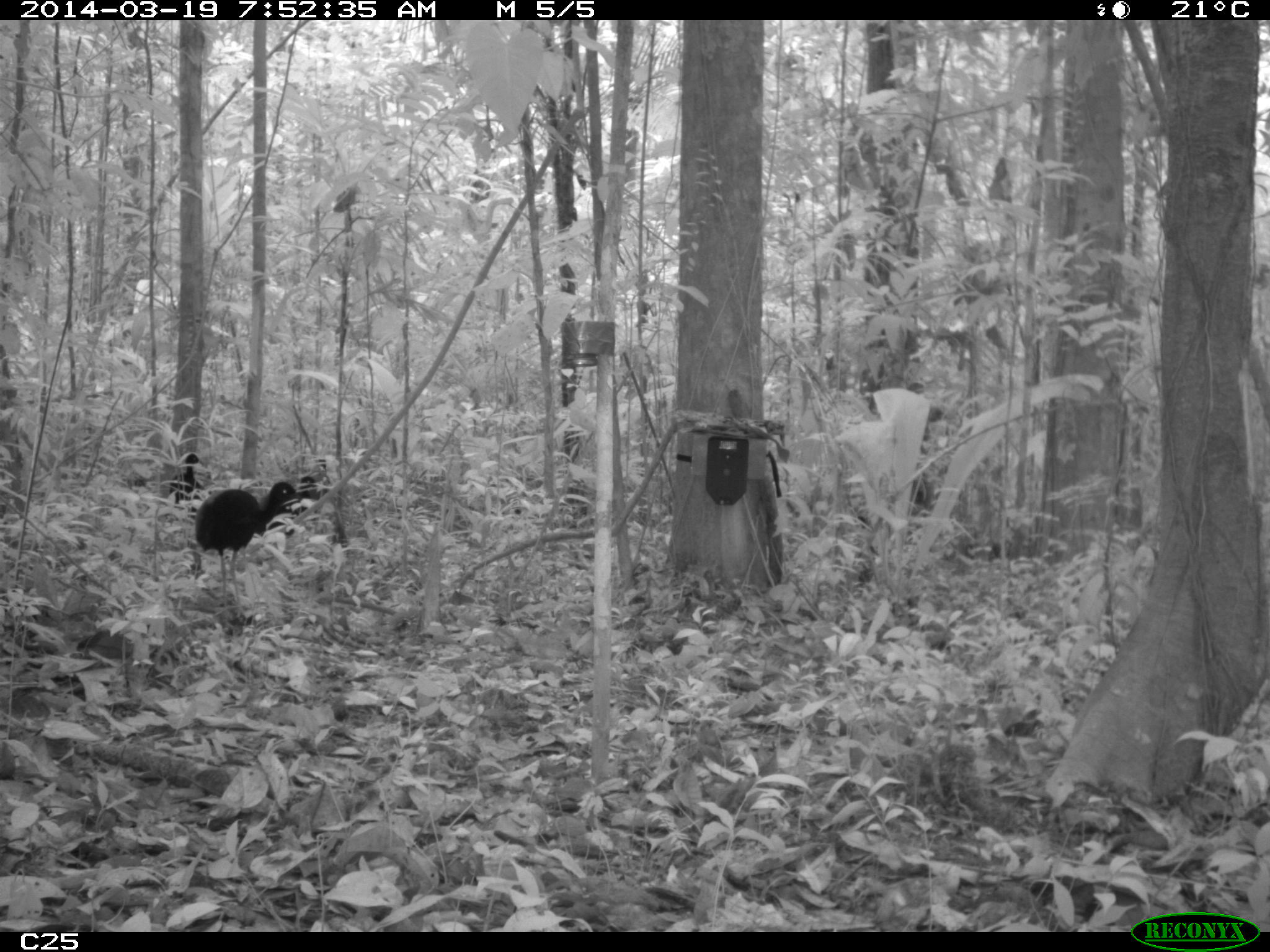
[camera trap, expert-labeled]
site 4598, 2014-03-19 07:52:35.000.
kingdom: Animalia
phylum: Chordata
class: Aves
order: Gruiformes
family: Psophiidae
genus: Psophia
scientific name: Psophia crepitans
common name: gray-winged trumpeter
Psophia crepitans (gray-winged trumpeter), count 6, age adult.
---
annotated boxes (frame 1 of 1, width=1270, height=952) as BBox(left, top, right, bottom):
psophia crepitans: BBox(194, 481, 301, 607); BBox(267, 474, 319, 536); BBox(168, 452, 211, 519)